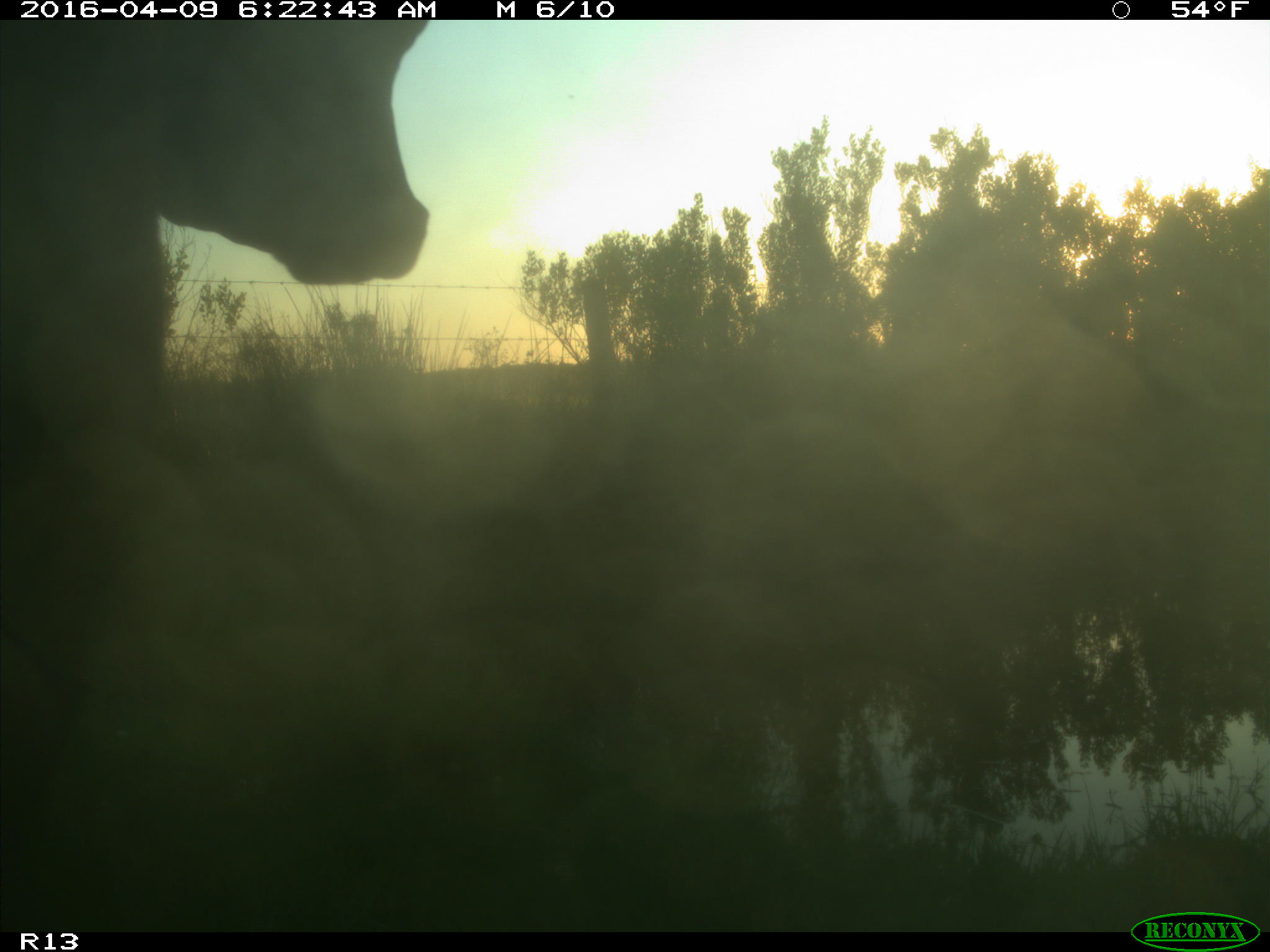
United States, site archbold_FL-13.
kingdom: Animalia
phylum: Chordata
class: Mammalia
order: Artiodactyla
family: Bovidae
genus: Bos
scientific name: Bos taurus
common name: domestic cow